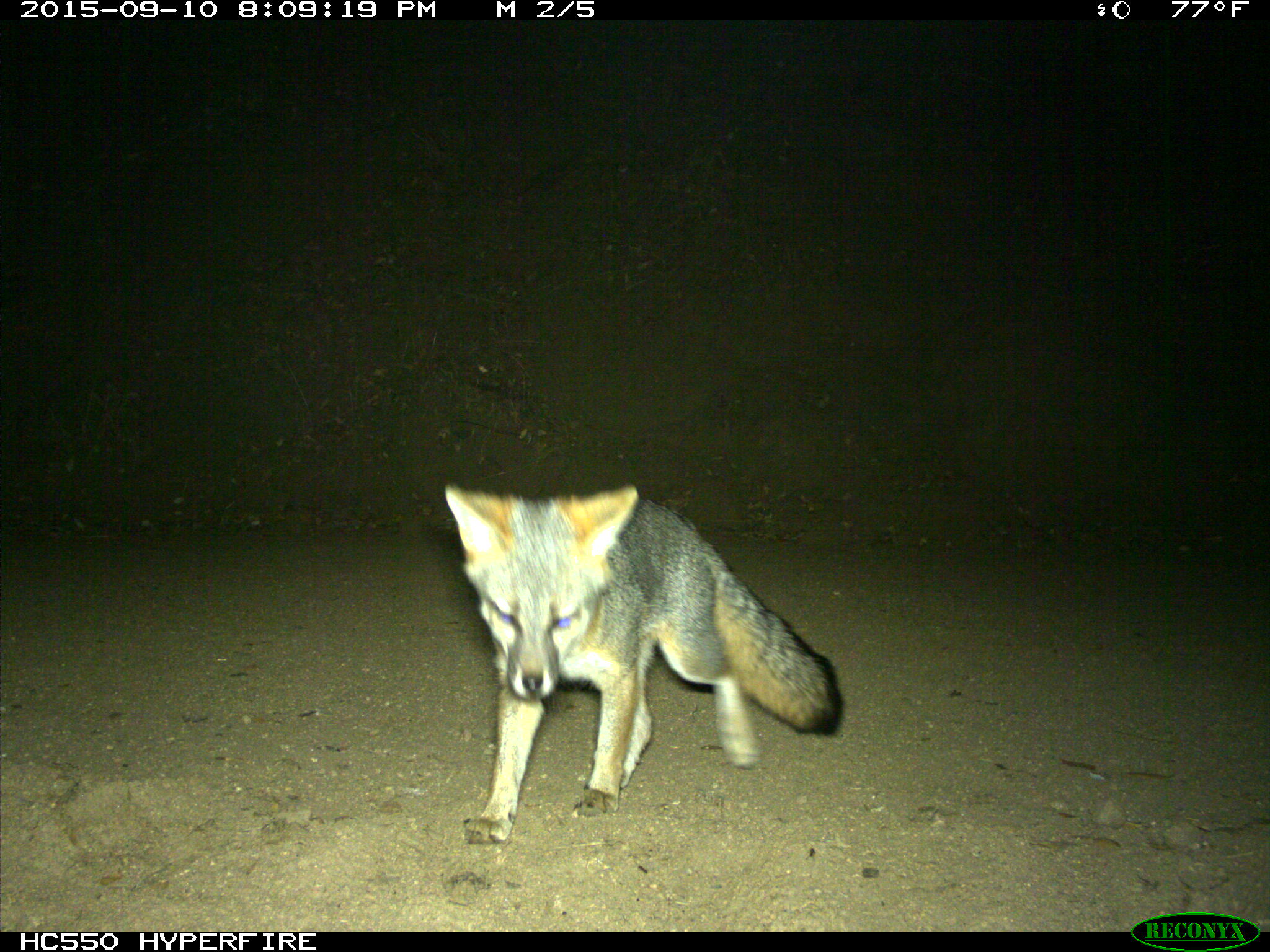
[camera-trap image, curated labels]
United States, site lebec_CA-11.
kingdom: Animalia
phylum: Chordata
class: Mammalia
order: Carnivora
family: Canidae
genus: Urocyon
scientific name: Urocyon cinereoargenteus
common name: gray fox